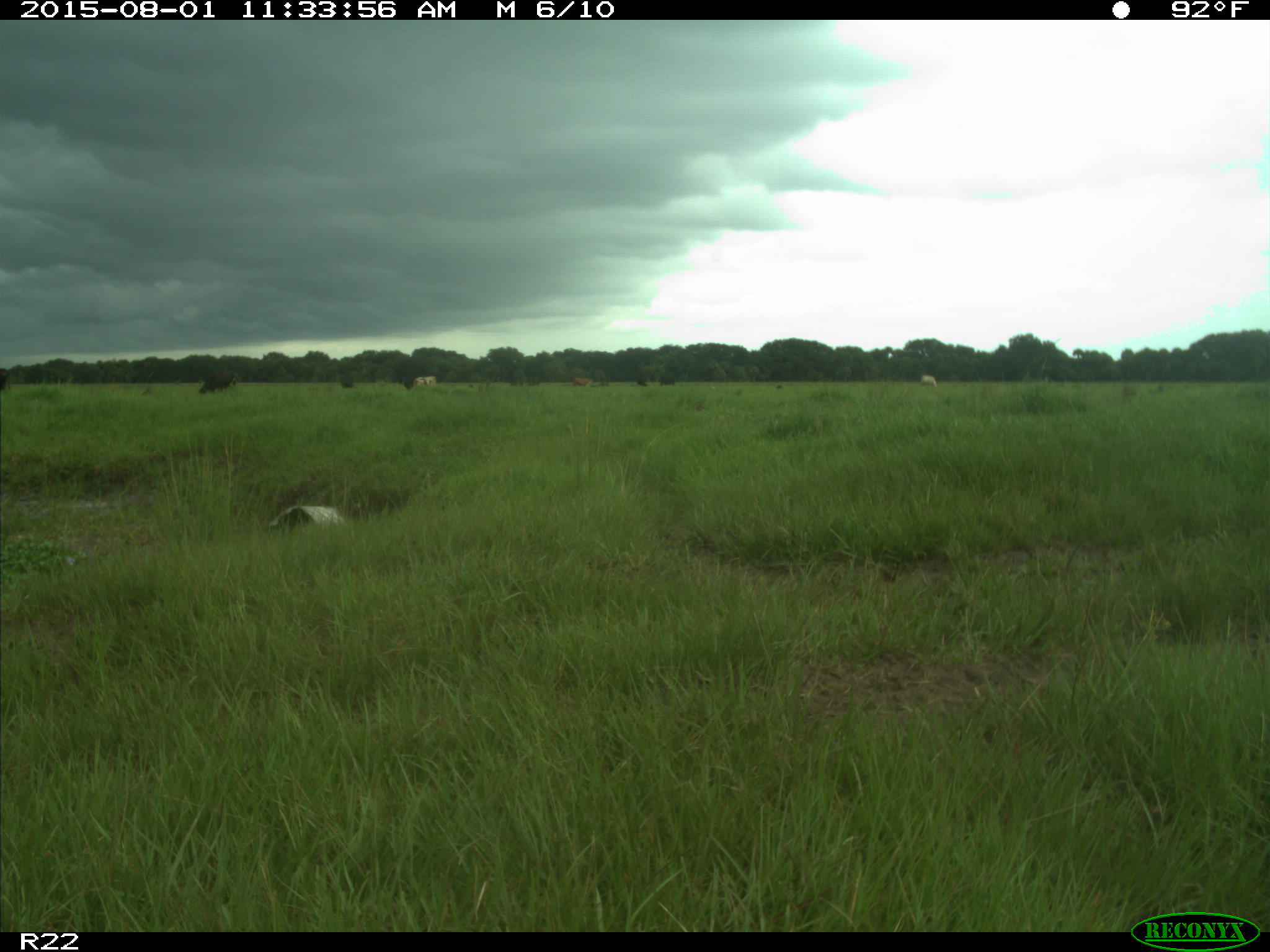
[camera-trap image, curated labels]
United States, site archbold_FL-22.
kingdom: Animalia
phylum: Chordata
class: Mammalia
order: Artiodactyla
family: Bovidae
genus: Bos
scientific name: Bos taurus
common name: domestic cow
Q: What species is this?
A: Bos taurus (domestic cow).